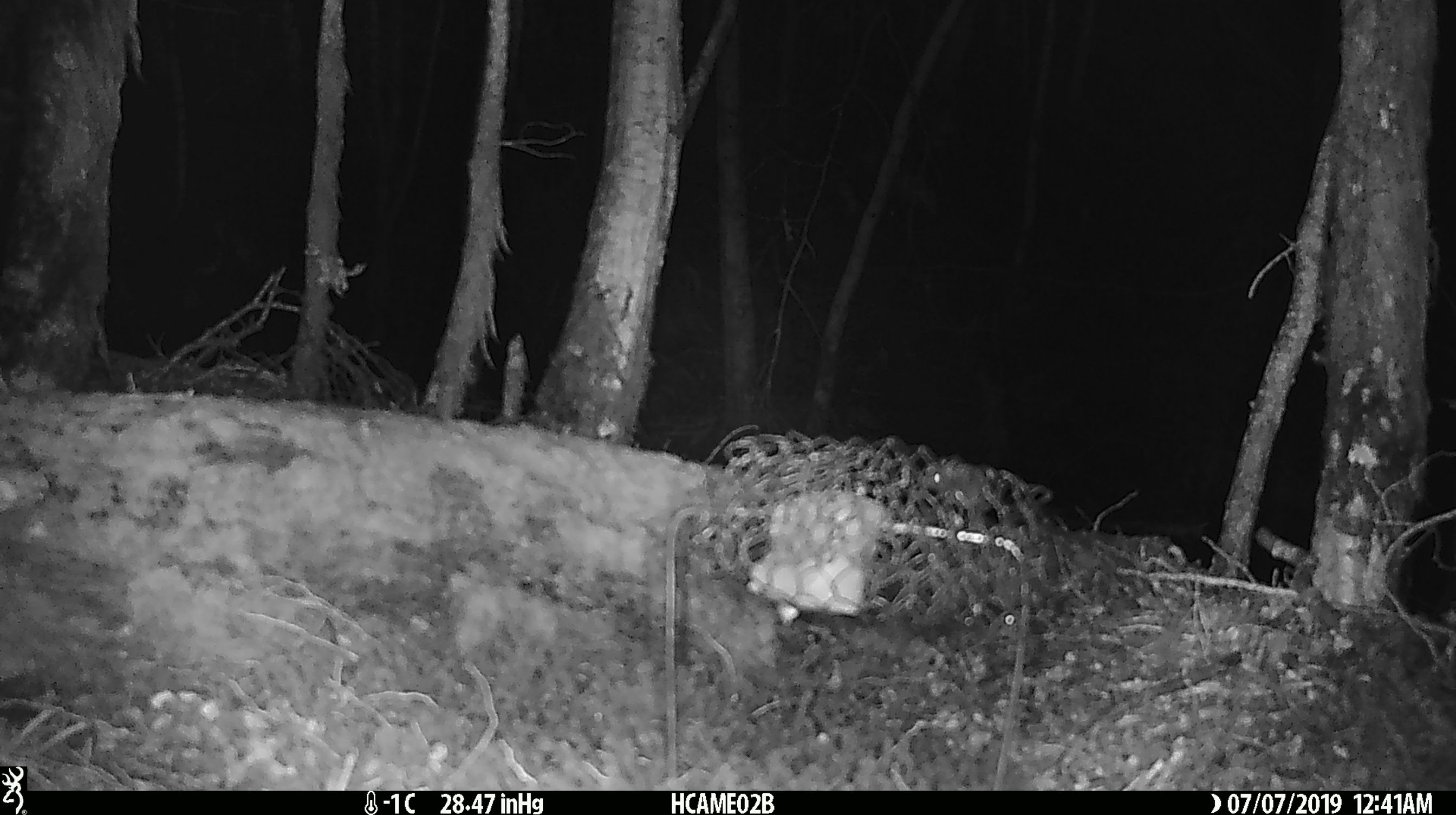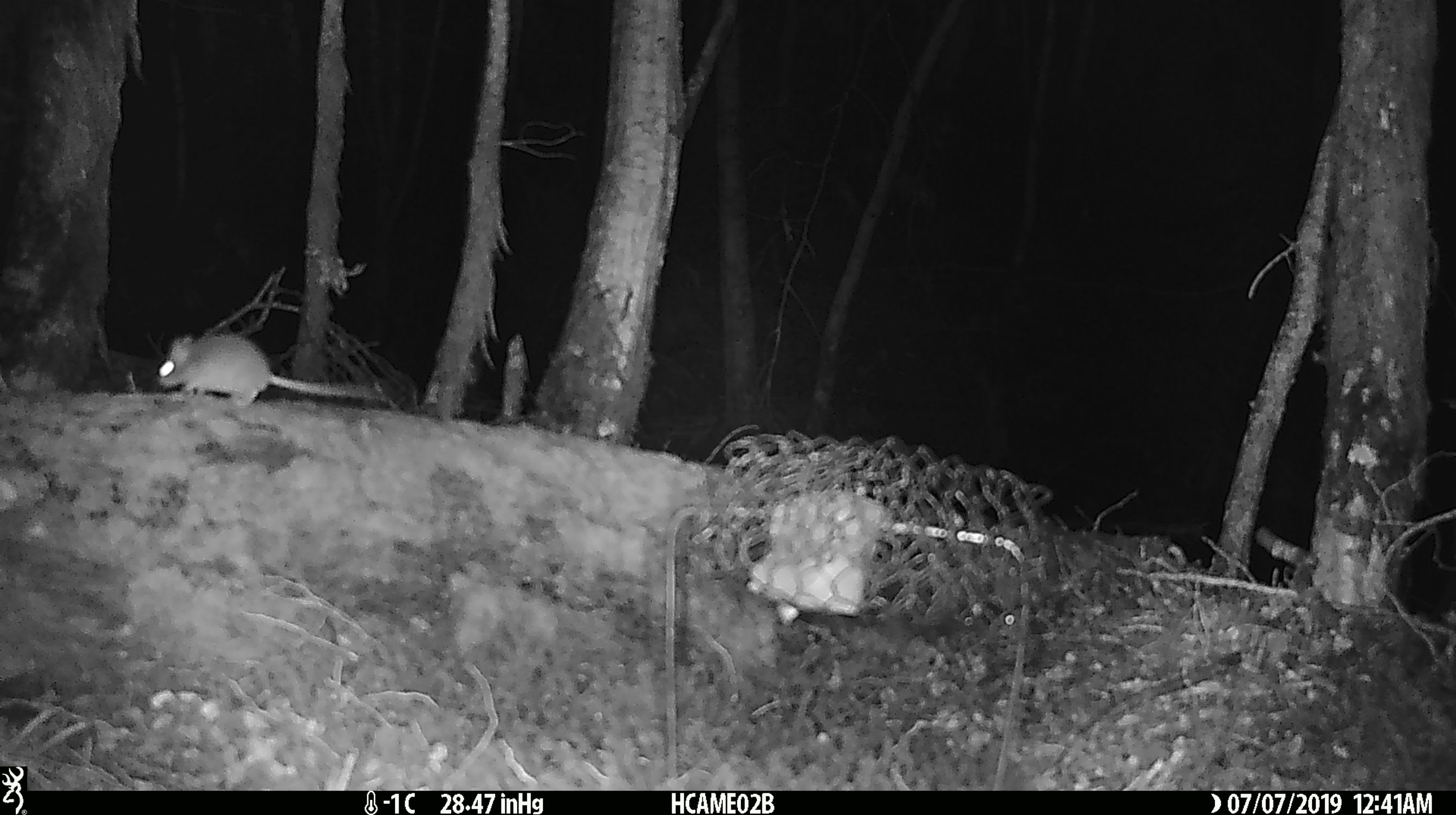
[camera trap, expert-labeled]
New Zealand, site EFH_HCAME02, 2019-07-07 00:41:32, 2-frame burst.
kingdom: Animalia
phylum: Chordata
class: Mammalia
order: Rodentia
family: Muridae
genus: Mus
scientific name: Mus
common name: mouse